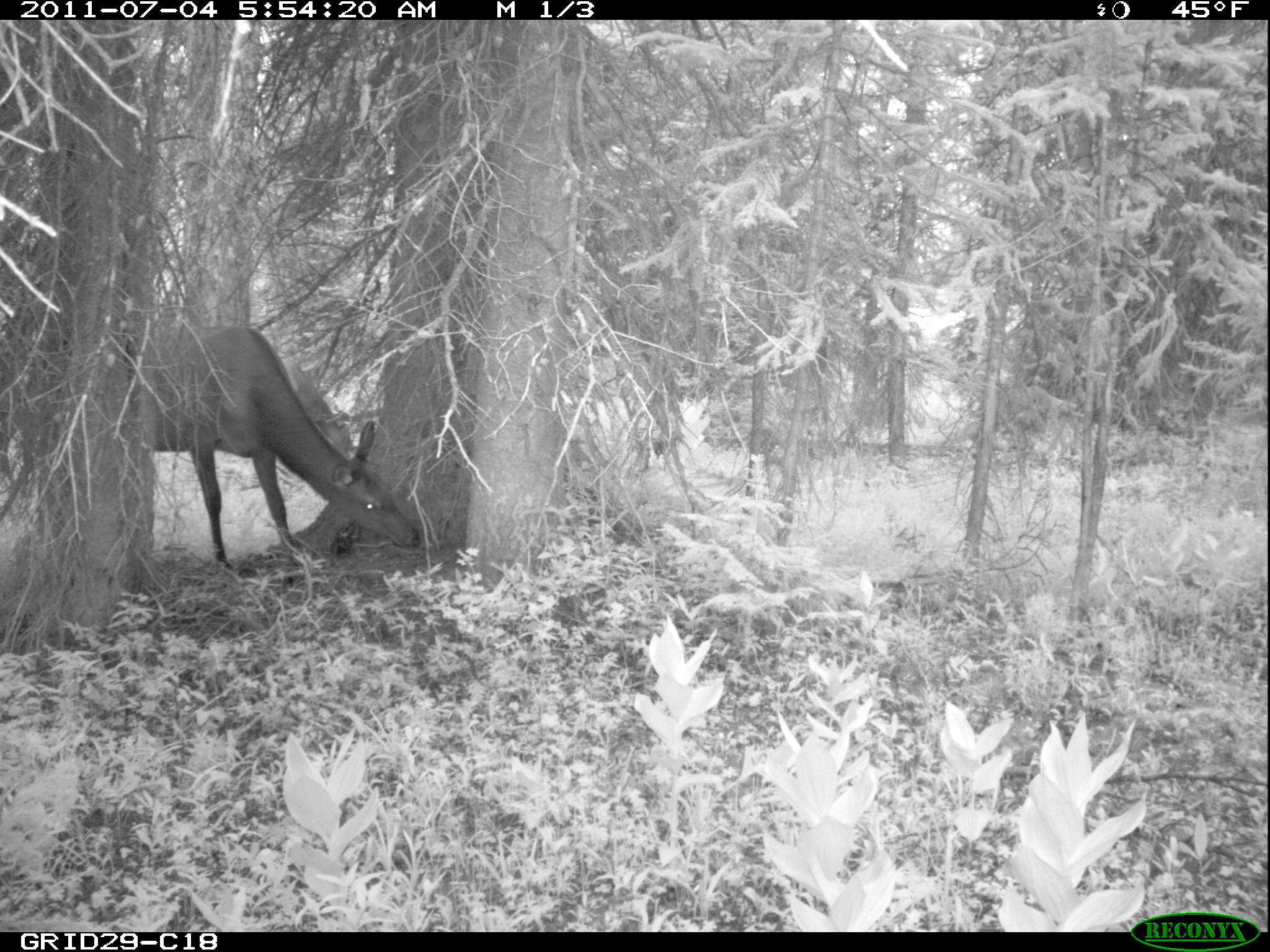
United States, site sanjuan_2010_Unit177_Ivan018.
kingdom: Animalia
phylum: Chordata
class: Mammalia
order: Artiodactyla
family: Cervidae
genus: Cervus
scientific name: Cervus elaphus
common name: red deer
Cervus elaphus (red deer).